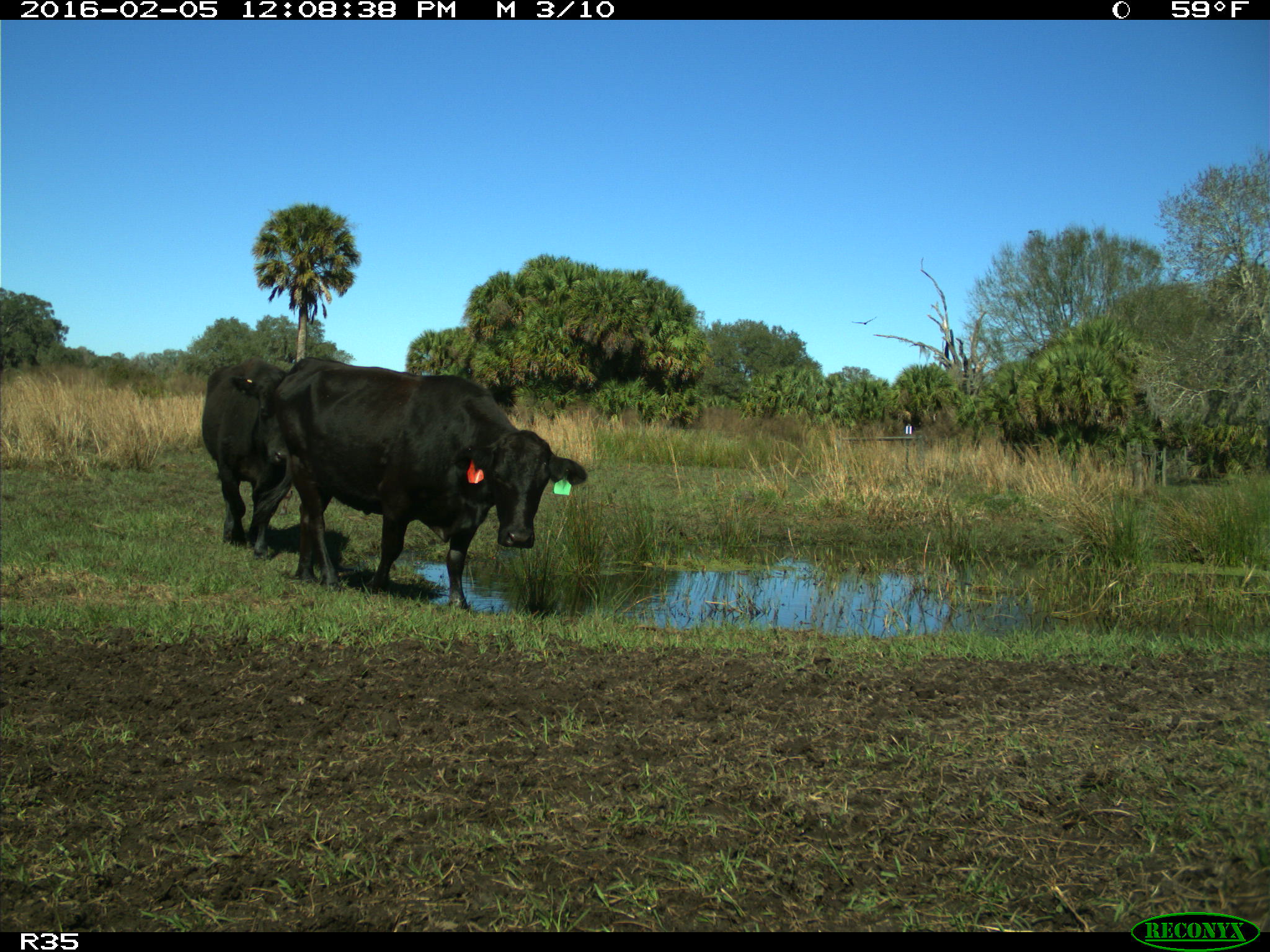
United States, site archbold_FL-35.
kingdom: Animalia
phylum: Chordata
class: Mammalia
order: Artiodactyla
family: Bovidae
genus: Bos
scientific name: Bos taurus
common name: domestic cow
Bos taurus (domestic cow).